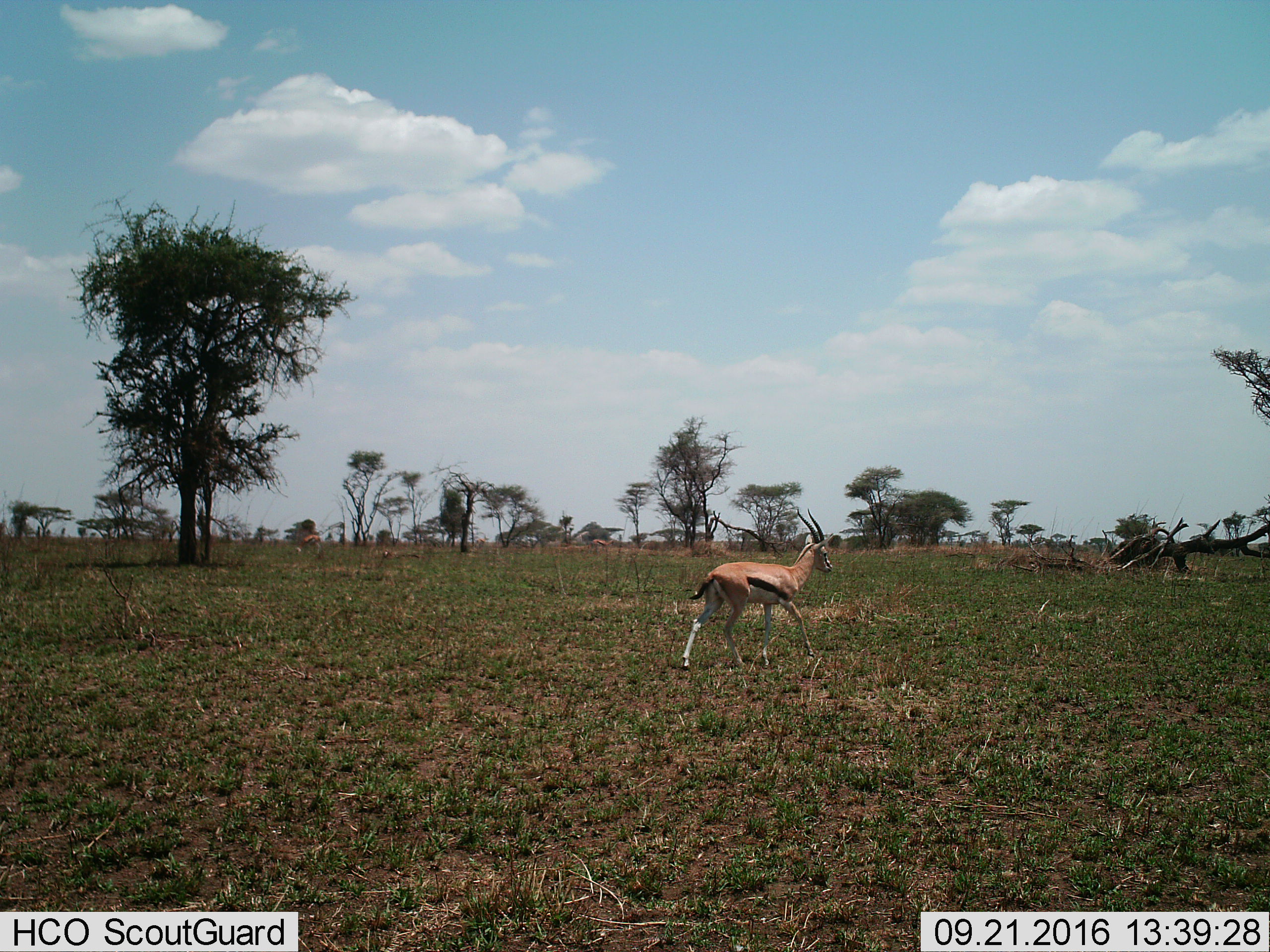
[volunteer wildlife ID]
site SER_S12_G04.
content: unidentified animal